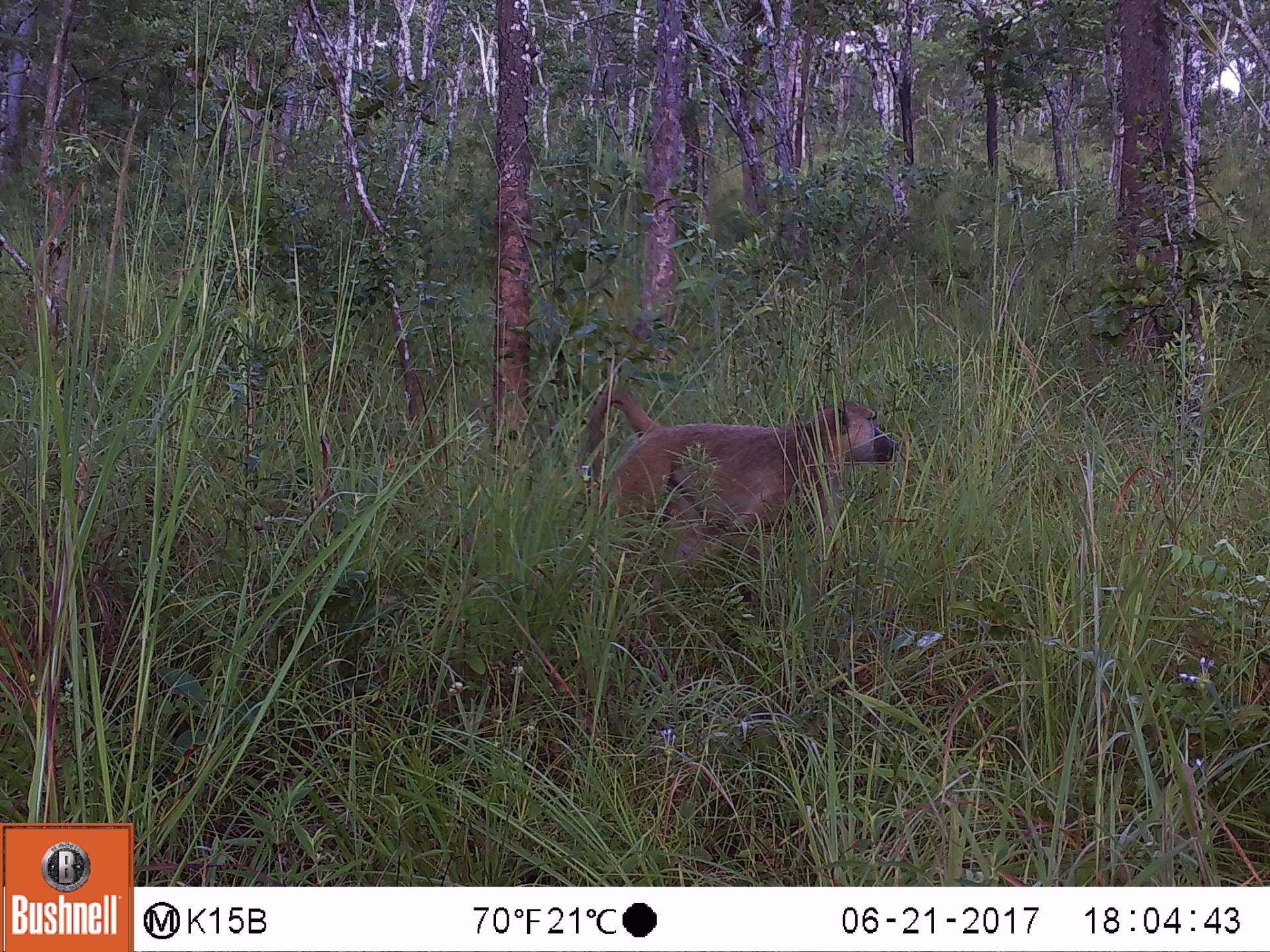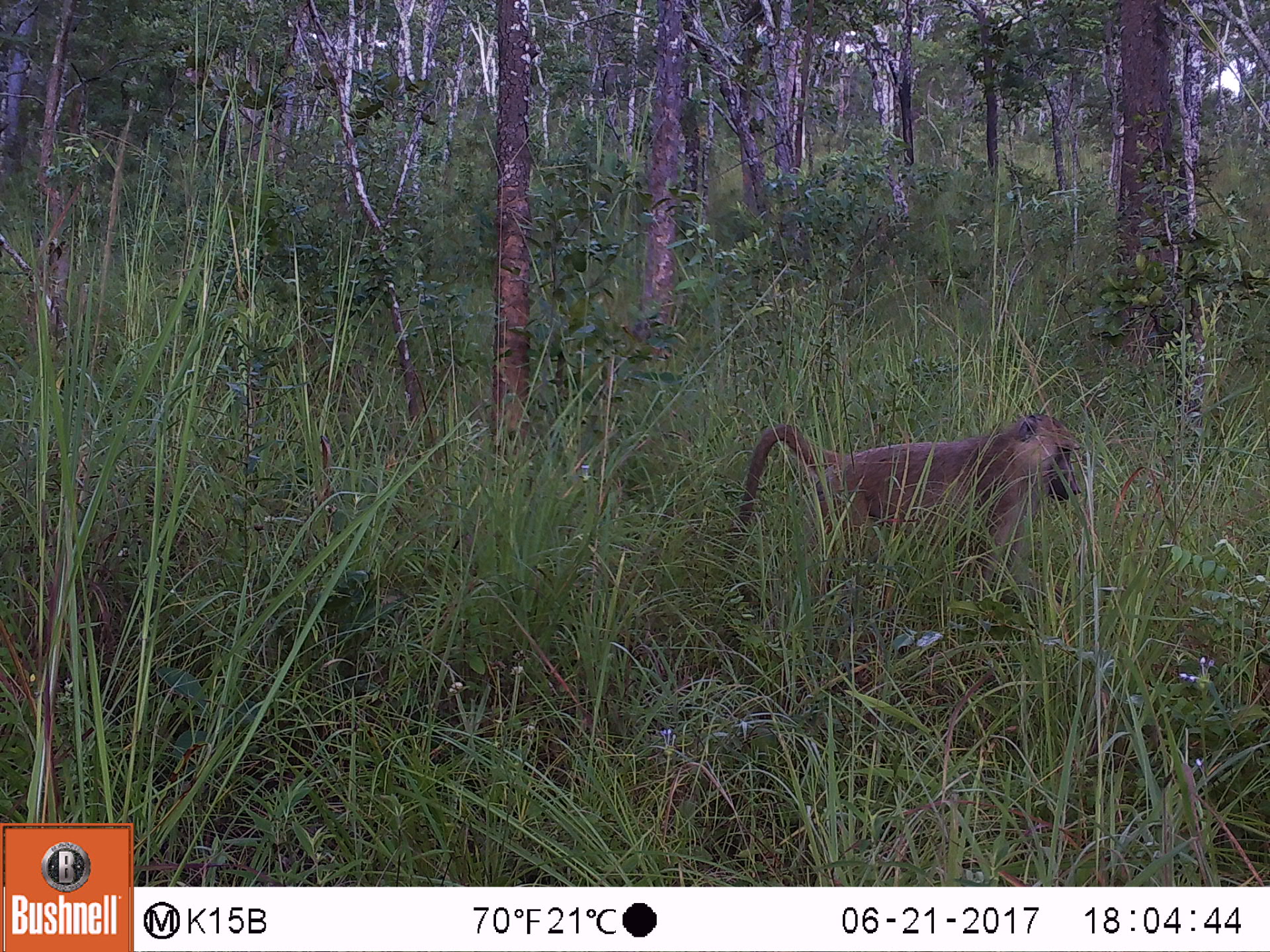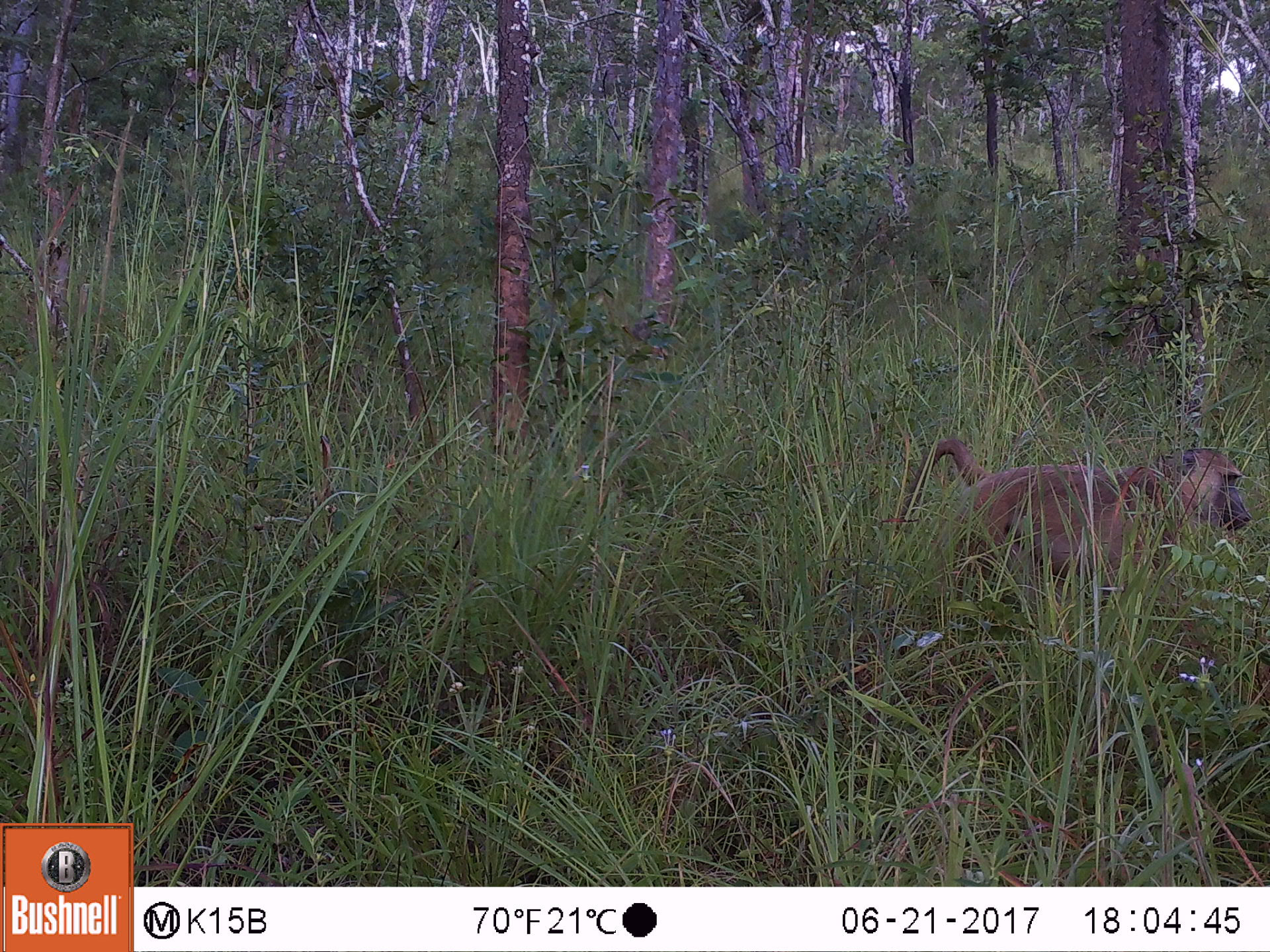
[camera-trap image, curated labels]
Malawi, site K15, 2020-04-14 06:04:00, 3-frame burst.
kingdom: Animalia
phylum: Chordata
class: Mammalia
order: Primates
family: Cercopithecidae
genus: Papio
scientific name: Papio cynocephalus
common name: yellow baboon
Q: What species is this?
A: Yellow baboon (Papio cynocephalus).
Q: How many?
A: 1.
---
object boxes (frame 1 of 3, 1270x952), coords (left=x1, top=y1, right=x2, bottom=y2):
yellow baboon: (left=570, top=388, right=897, bottom=570)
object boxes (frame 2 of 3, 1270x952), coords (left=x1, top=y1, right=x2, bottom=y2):
yellow baboon: (left=712, top=407, right=1086, bottom=601)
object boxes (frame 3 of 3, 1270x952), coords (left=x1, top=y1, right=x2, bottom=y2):
yellow baboon: (left=899, top=436, right=1253, bottom=596)